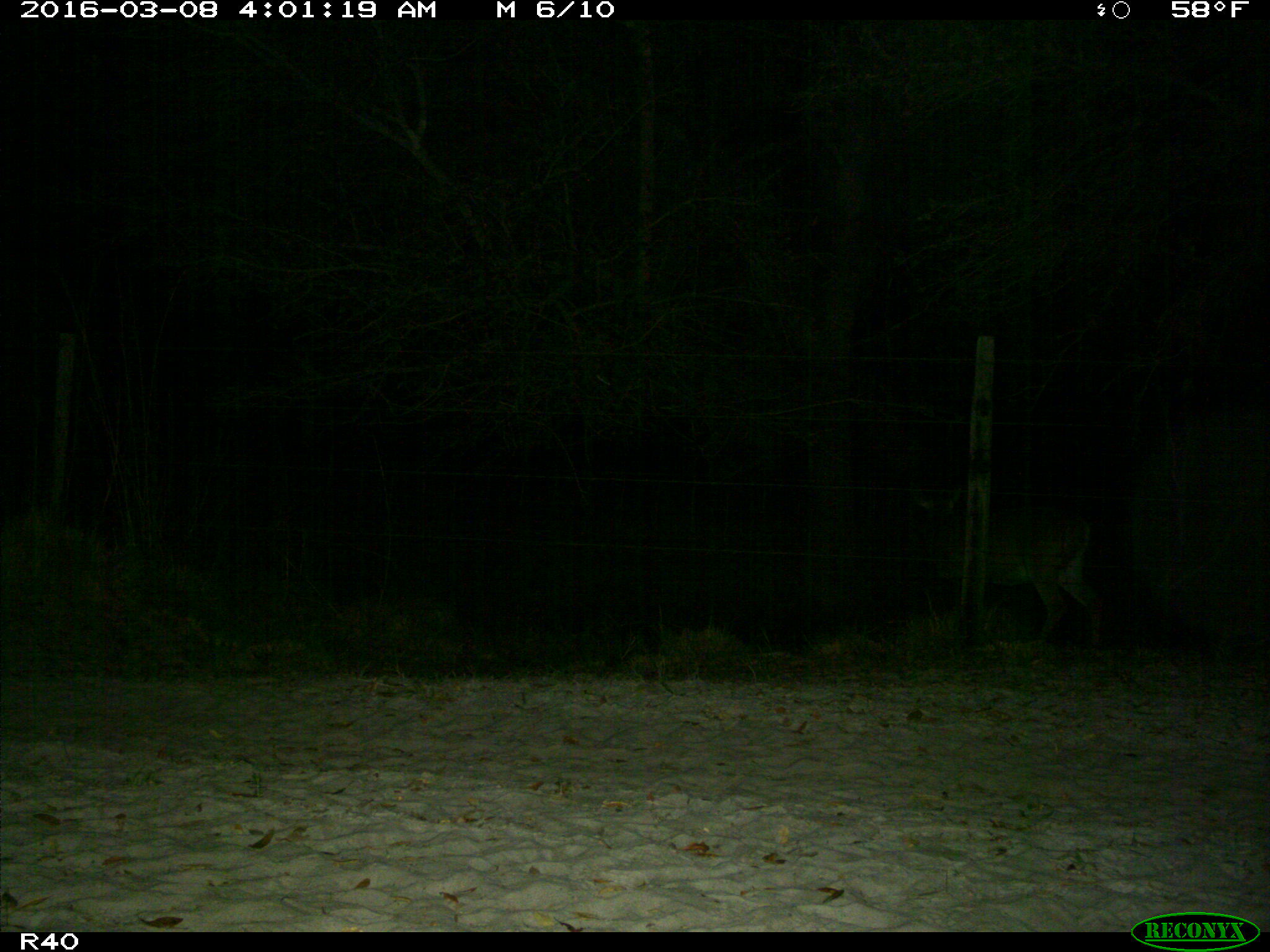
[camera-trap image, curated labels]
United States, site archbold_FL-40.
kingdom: Animalia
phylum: Chordata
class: Mammalia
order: Artiodactyla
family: Cervidae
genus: Odocoileus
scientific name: Odocoileus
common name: deer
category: unidentified deer